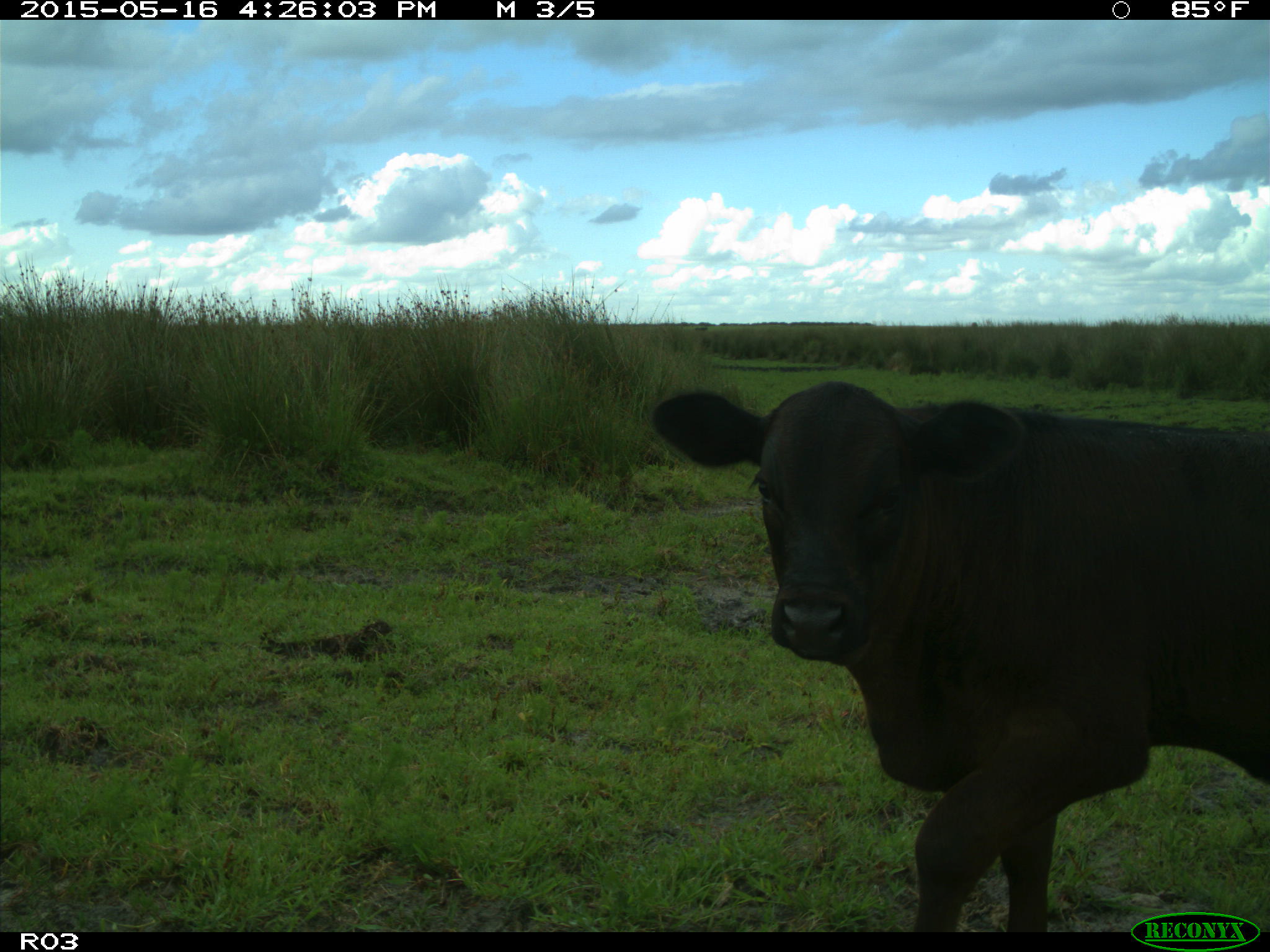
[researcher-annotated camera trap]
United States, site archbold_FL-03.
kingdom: Animalia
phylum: Chordata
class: Mammalia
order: Artiodactyla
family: Bovidae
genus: Bos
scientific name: Bos taurus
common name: domestic cow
Bos taurus (domestic cow).